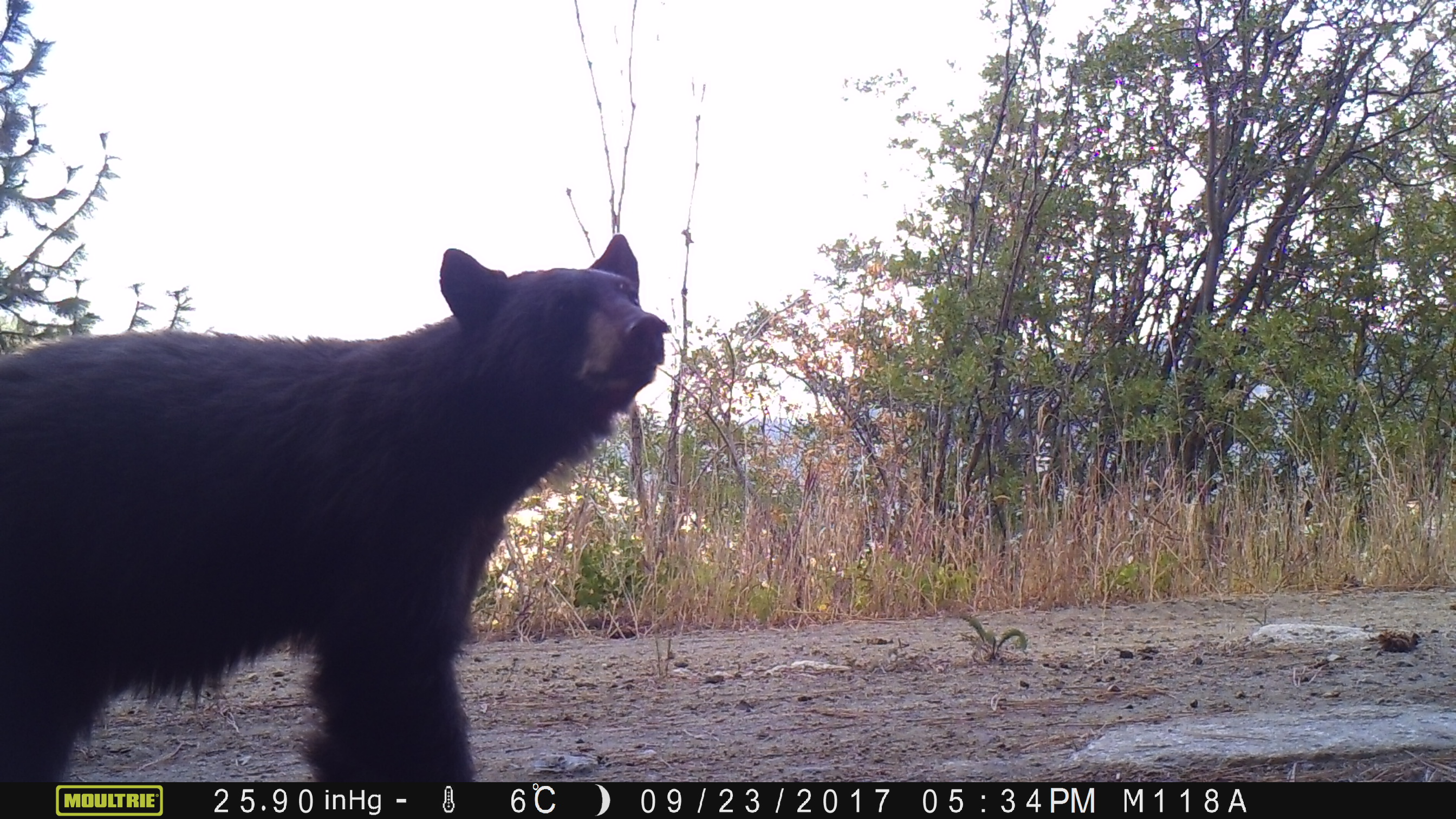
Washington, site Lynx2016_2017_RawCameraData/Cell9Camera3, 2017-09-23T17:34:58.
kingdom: Animalia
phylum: Chordata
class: Mammalia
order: Carnivora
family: Ursidae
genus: Ursus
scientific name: Ursus americanus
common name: american black bear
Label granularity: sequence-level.